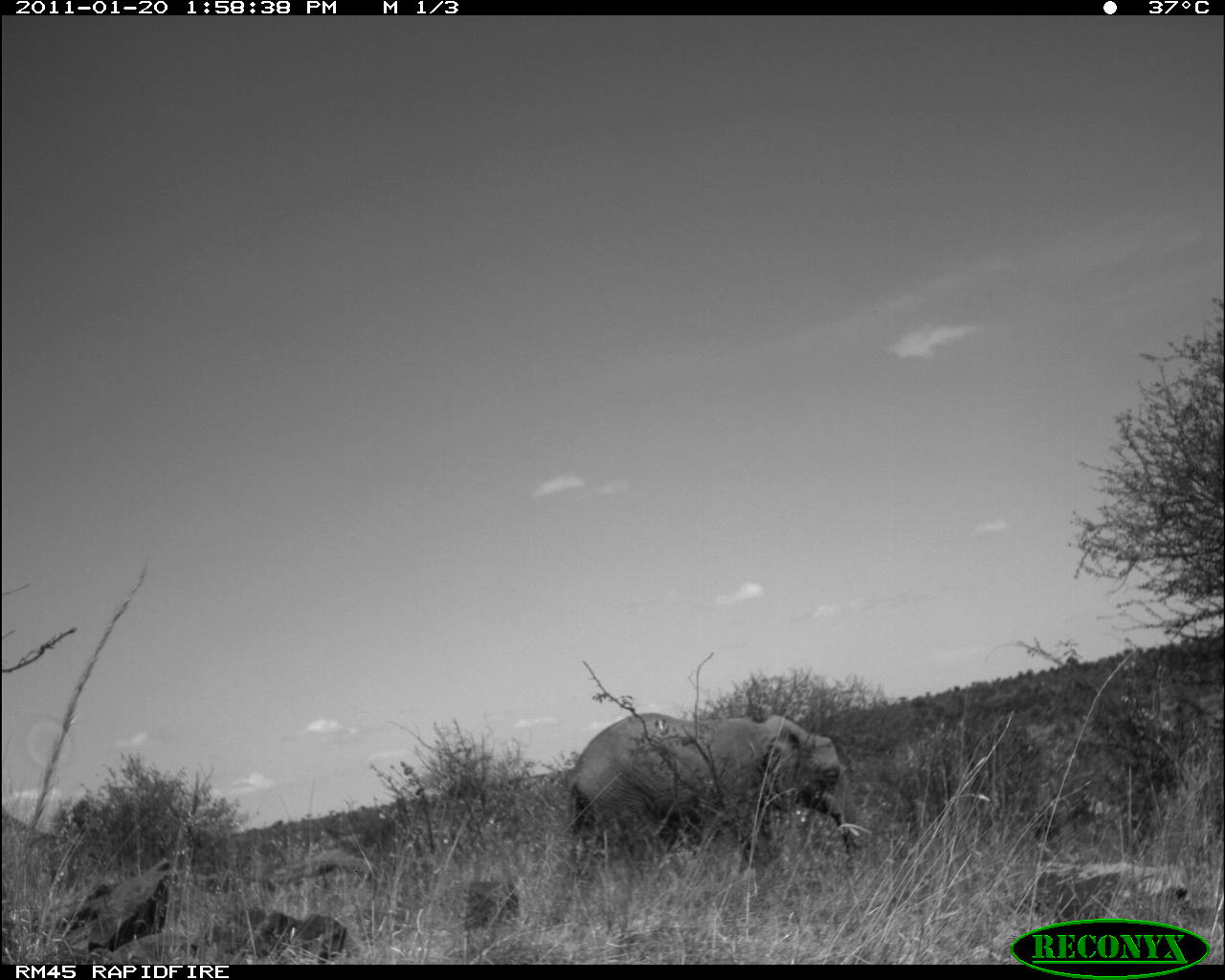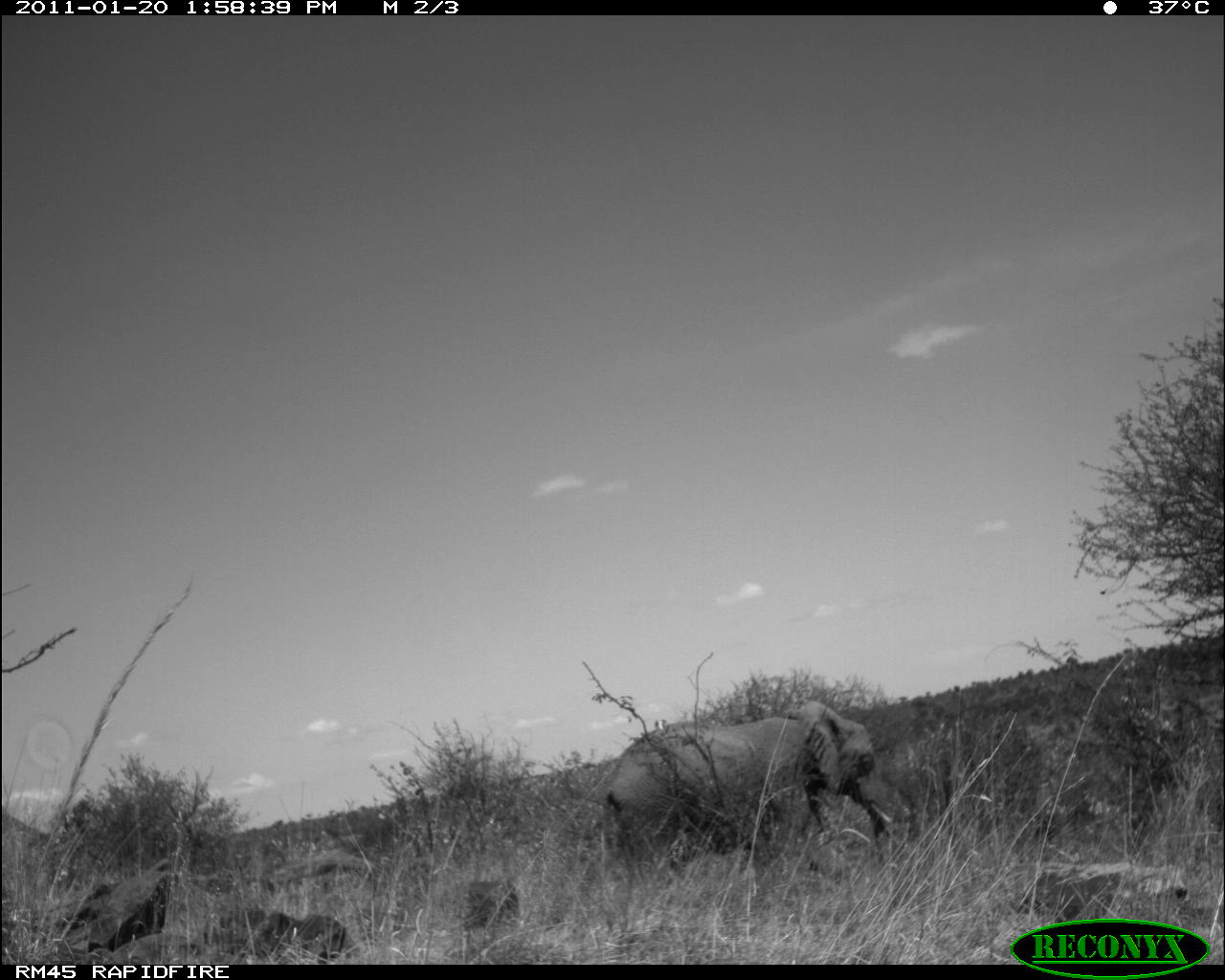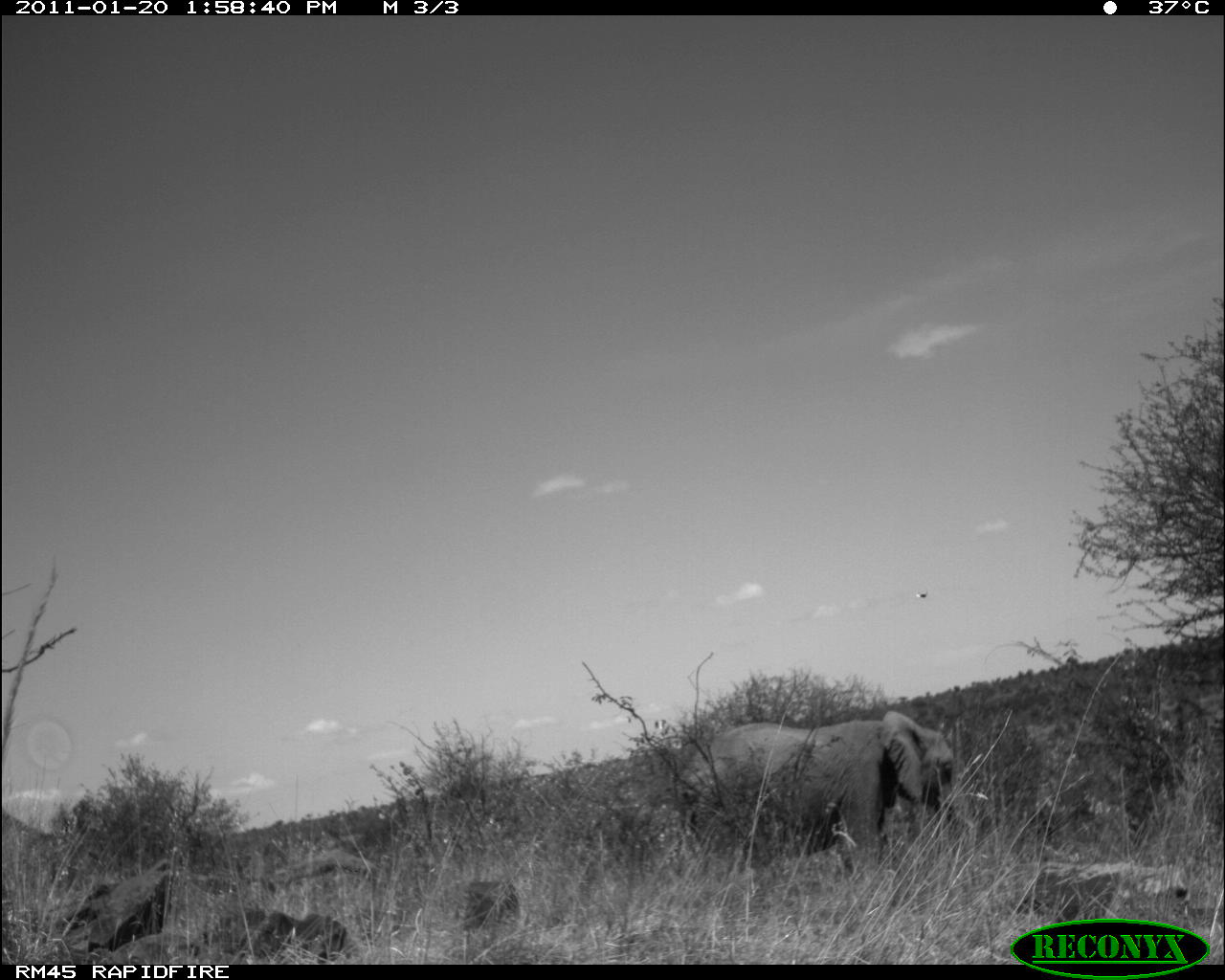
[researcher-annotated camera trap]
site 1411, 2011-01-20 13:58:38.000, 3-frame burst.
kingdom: Animalia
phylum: Chordata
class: Mammalia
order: Proboscidea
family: Elephantidae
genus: Loxodonta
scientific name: Loxodonta africana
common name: african bush elephant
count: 2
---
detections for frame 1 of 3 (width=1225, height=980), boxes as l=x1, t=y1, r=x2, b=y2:
loxodonta africana: l=560, t=707, r=861, b=871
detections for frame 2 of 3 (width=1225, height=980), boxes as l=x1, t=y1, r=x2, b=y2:
loxodonta africana: l=604, t=698, r=893, b=861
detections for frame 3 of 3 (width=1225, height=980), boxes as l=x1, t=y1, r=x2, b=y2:
loxodonta africana: l=678, t=709, r=972, b=872